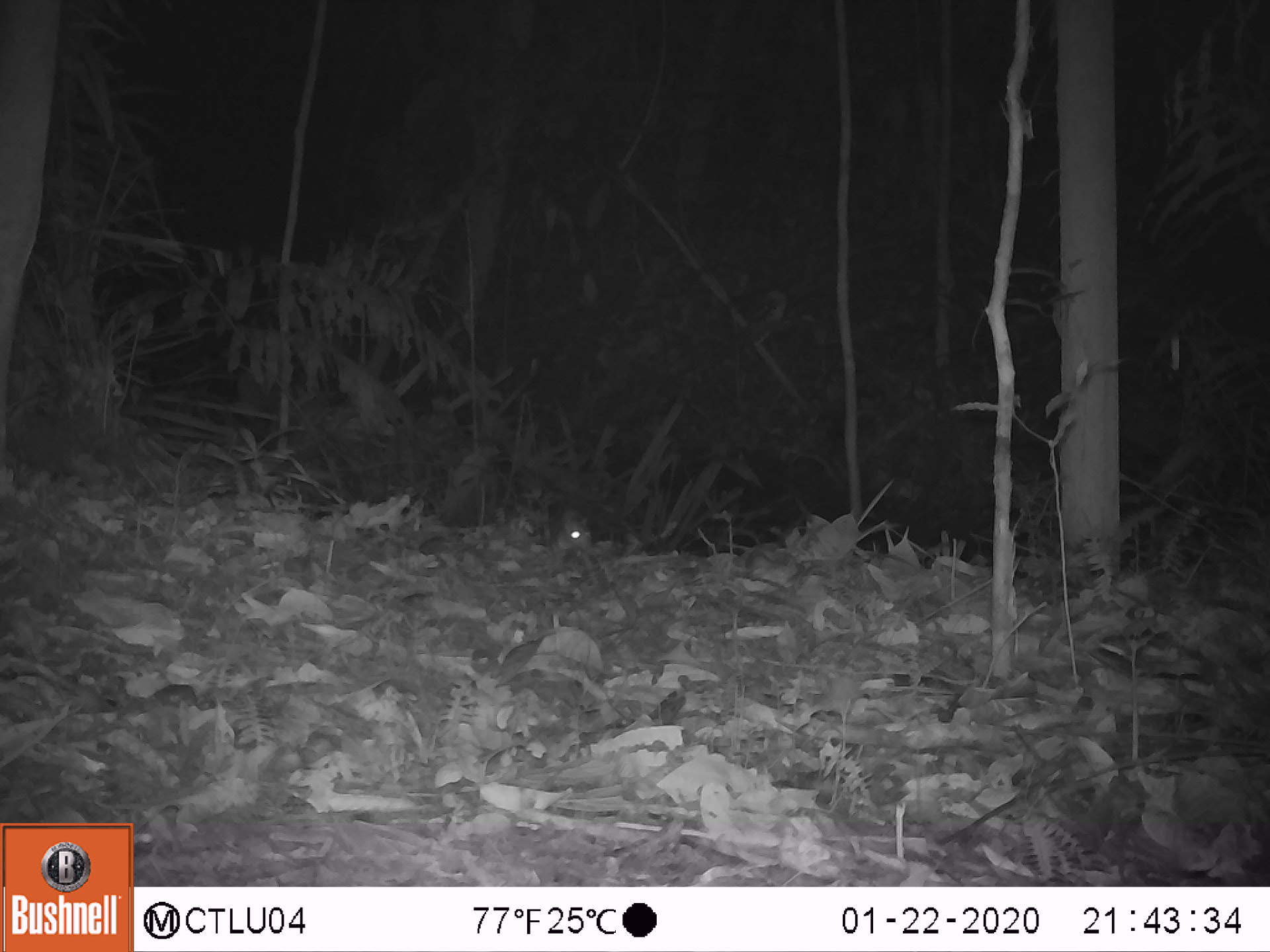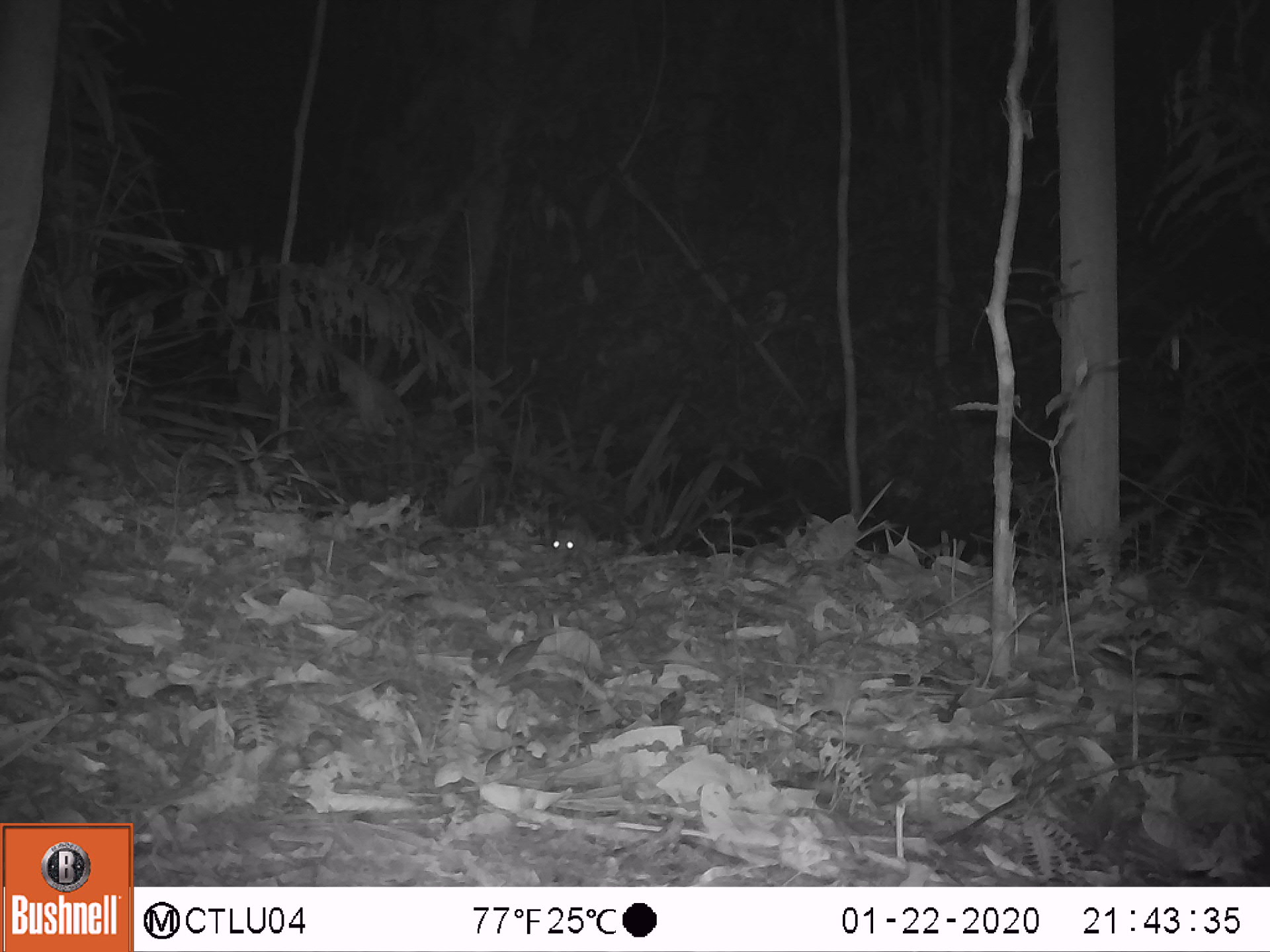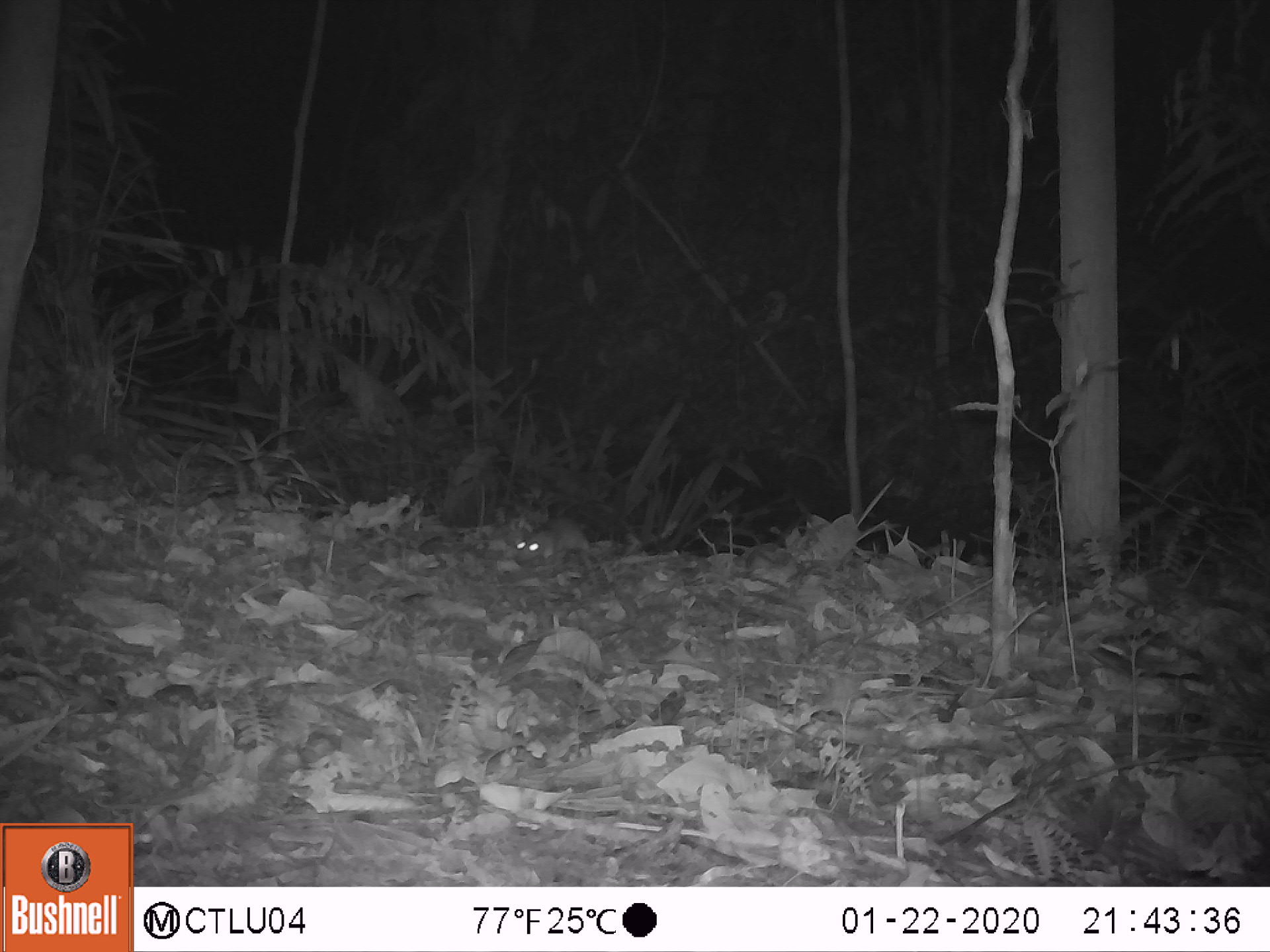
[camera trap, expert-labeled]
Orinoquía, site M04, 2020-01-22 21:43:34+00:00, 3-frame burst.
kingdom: Animalia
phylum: Chordata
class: Mammalia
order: Rodentia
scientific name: Rodentia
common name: rodent